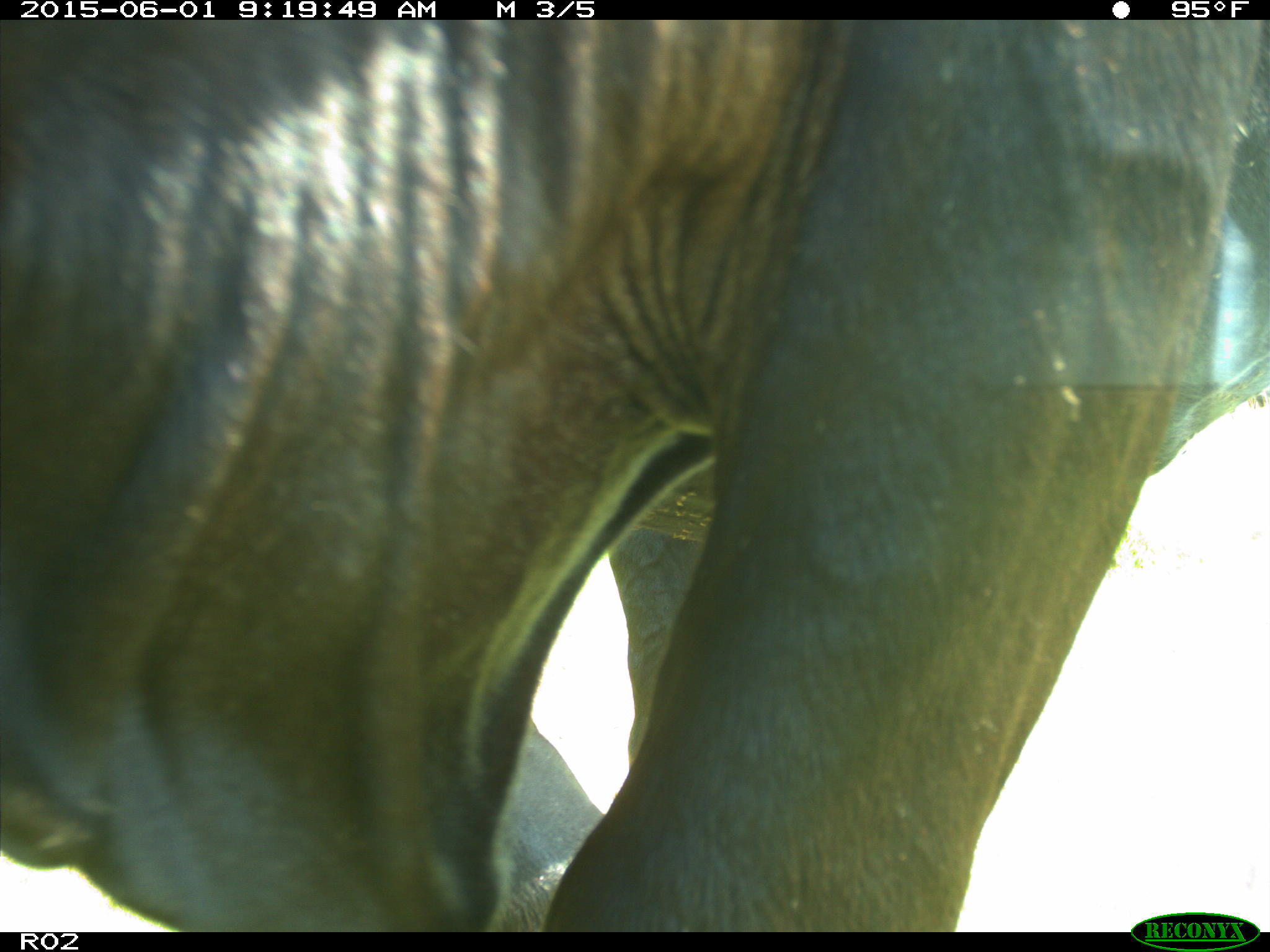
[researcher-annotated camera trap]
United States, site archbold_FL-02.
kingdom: Animalia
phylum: Chordata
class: Mammalia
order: Artiodactyla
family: Bovidae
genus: Bos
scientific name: Bos taurus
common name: domestic cow